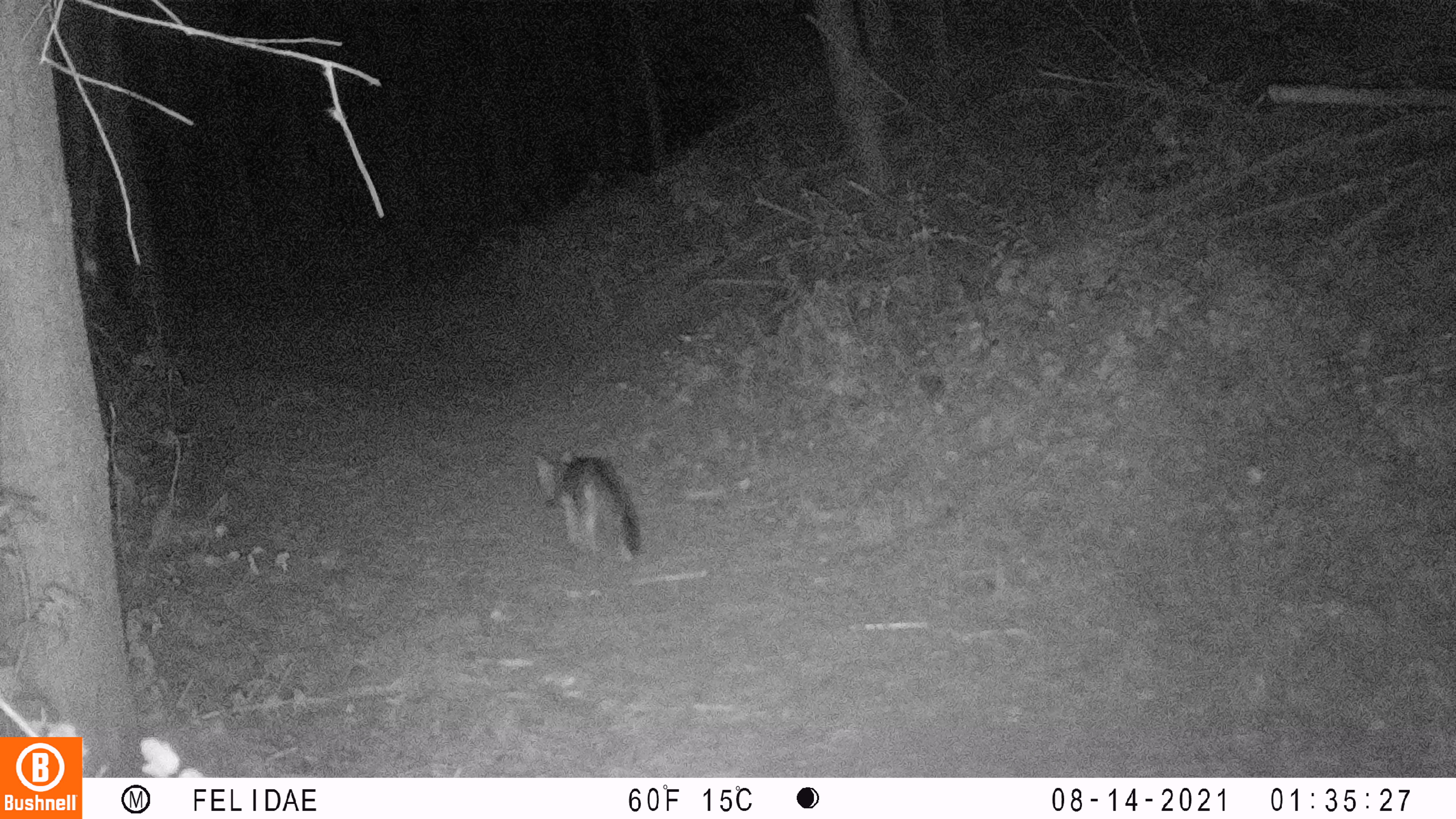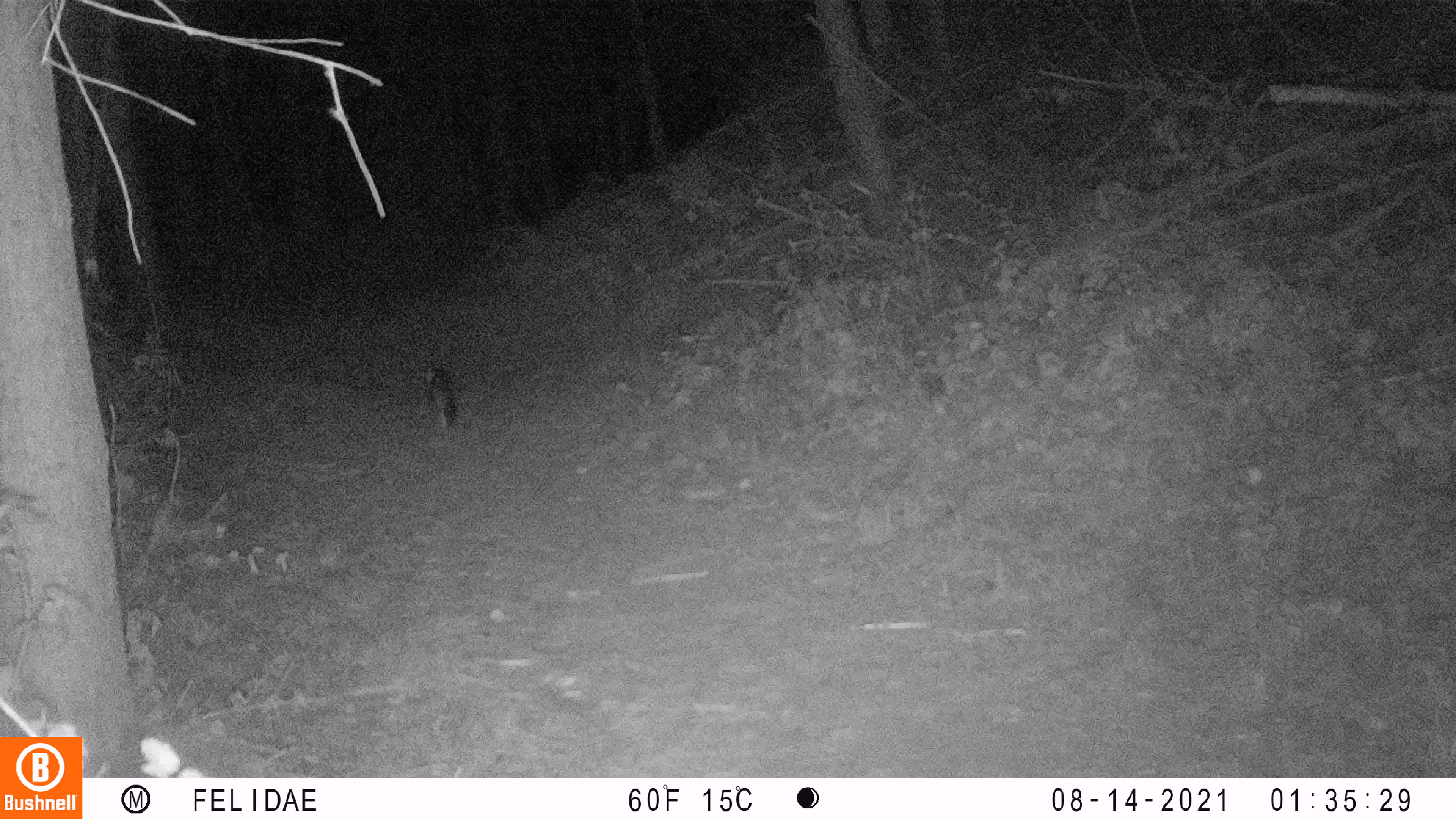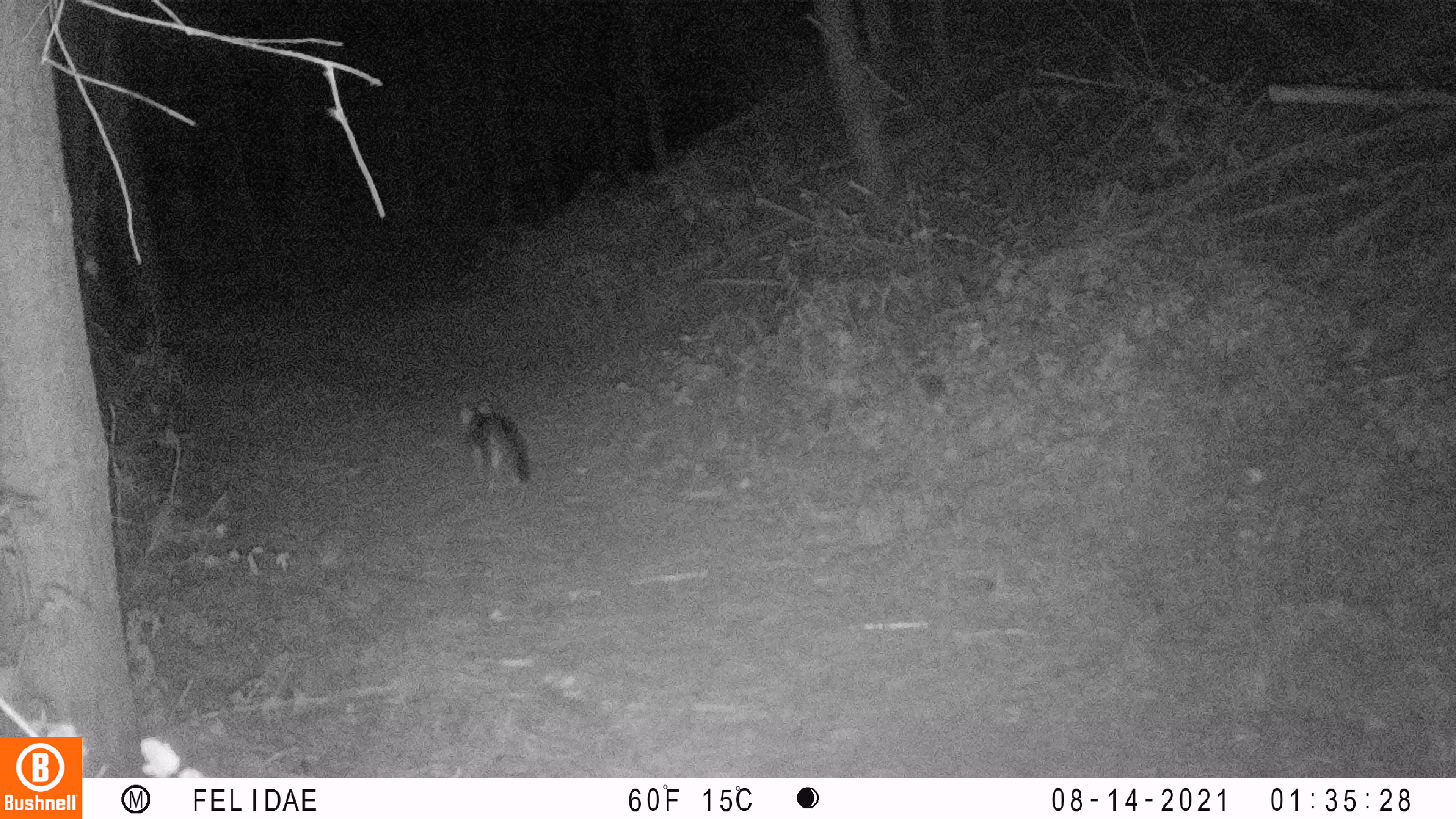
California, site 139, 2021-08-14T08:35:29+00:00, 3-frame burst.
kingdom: Animalia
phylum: Chordata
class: Mammalia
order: Carnivora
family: Canidae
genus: Urocyon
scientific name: Urocyon cinereoargenteus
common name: gray fox